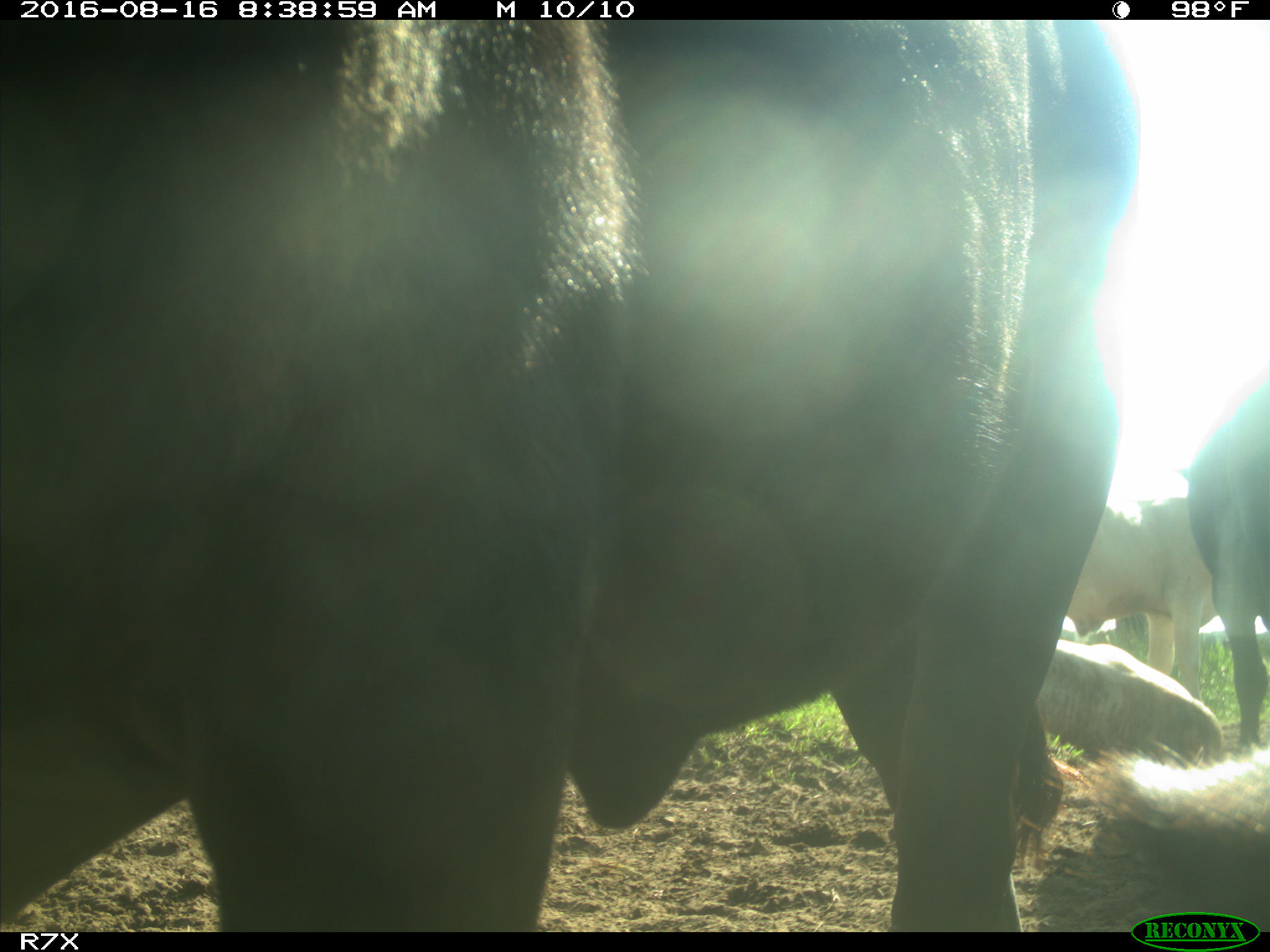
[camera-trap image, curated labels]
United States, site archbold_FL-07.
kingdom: Animalia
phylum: Chordata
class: Mammalia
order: Artiodactyla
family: Bovidae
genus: Bos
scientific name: Bos taurus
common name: domestic cow